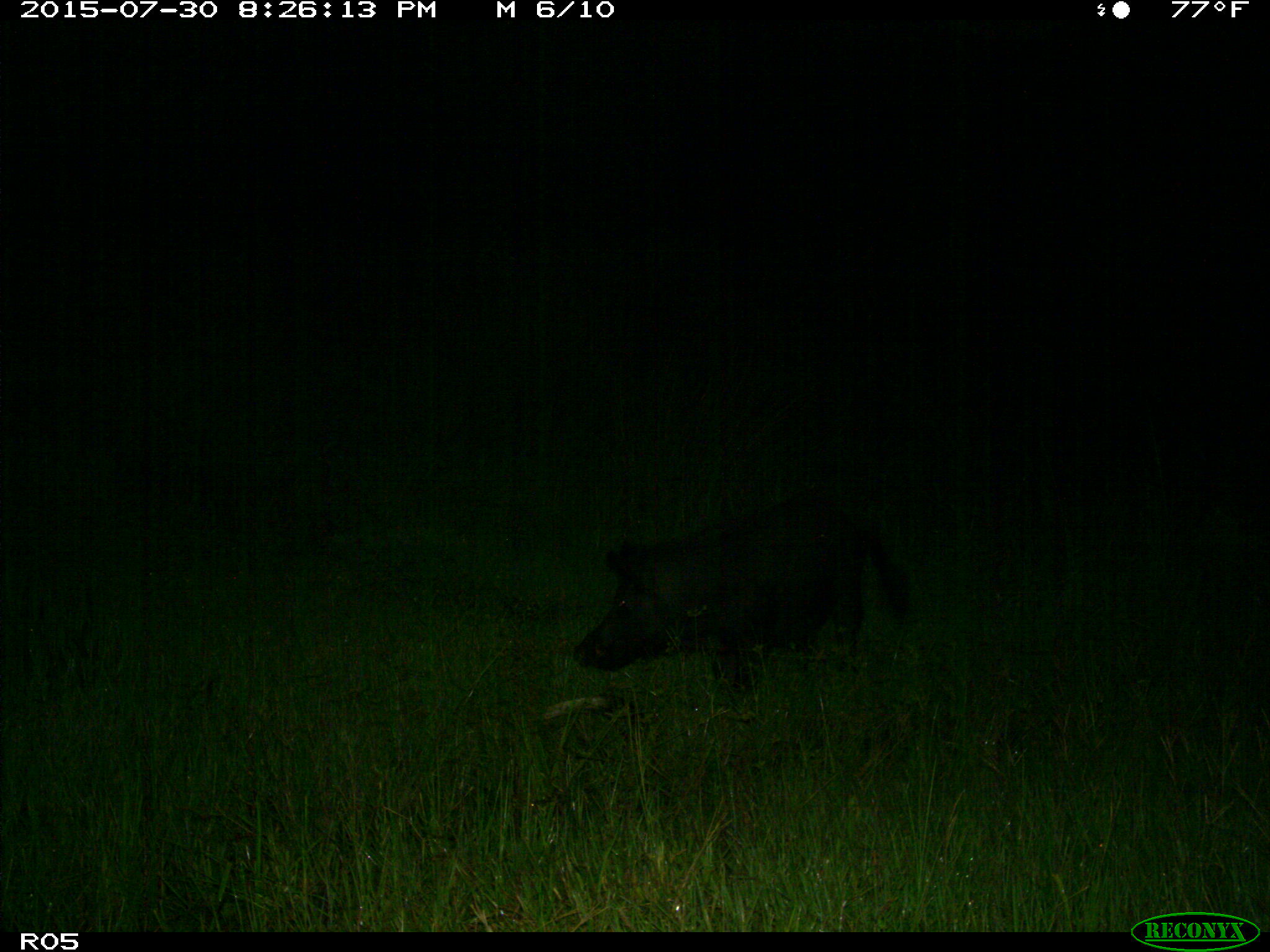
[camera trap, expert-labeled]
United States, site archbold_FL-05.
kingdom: Animalia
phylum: Chordata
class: Mammalia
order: Artiodactyla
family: Suidae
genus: Sus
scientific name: Sus scrofa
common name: wild boar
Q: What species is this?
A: Sus scrofa (wild boar).